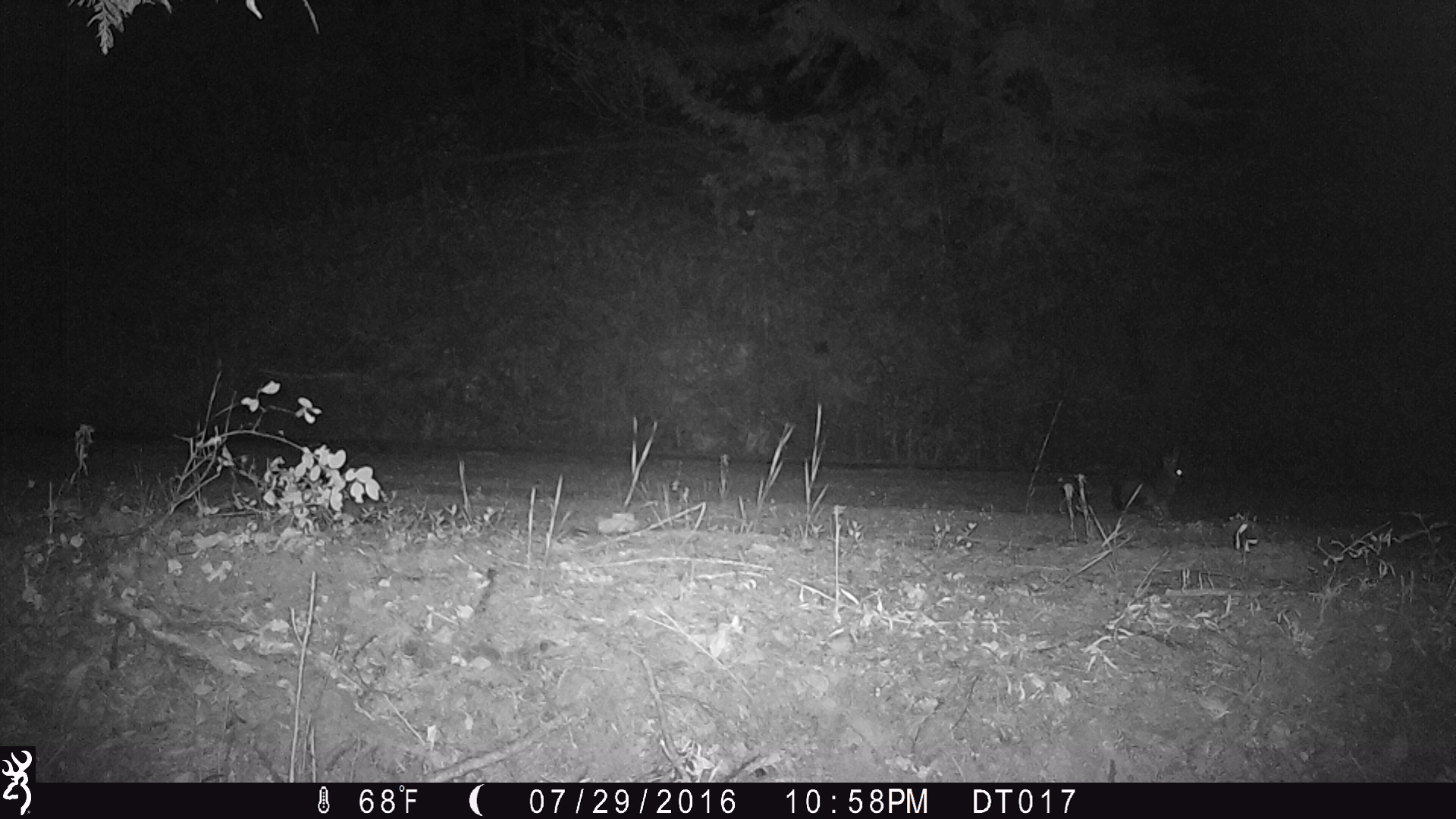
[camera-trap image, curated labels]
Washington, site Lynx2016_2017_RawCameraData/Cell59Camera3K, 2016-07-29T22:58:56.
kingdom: Animalia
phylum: Chordata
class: Mammalia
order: Lagomorpha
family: Leporidae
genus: Lepus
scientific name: Lepus americanus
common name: snowshoe hare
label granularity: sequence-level